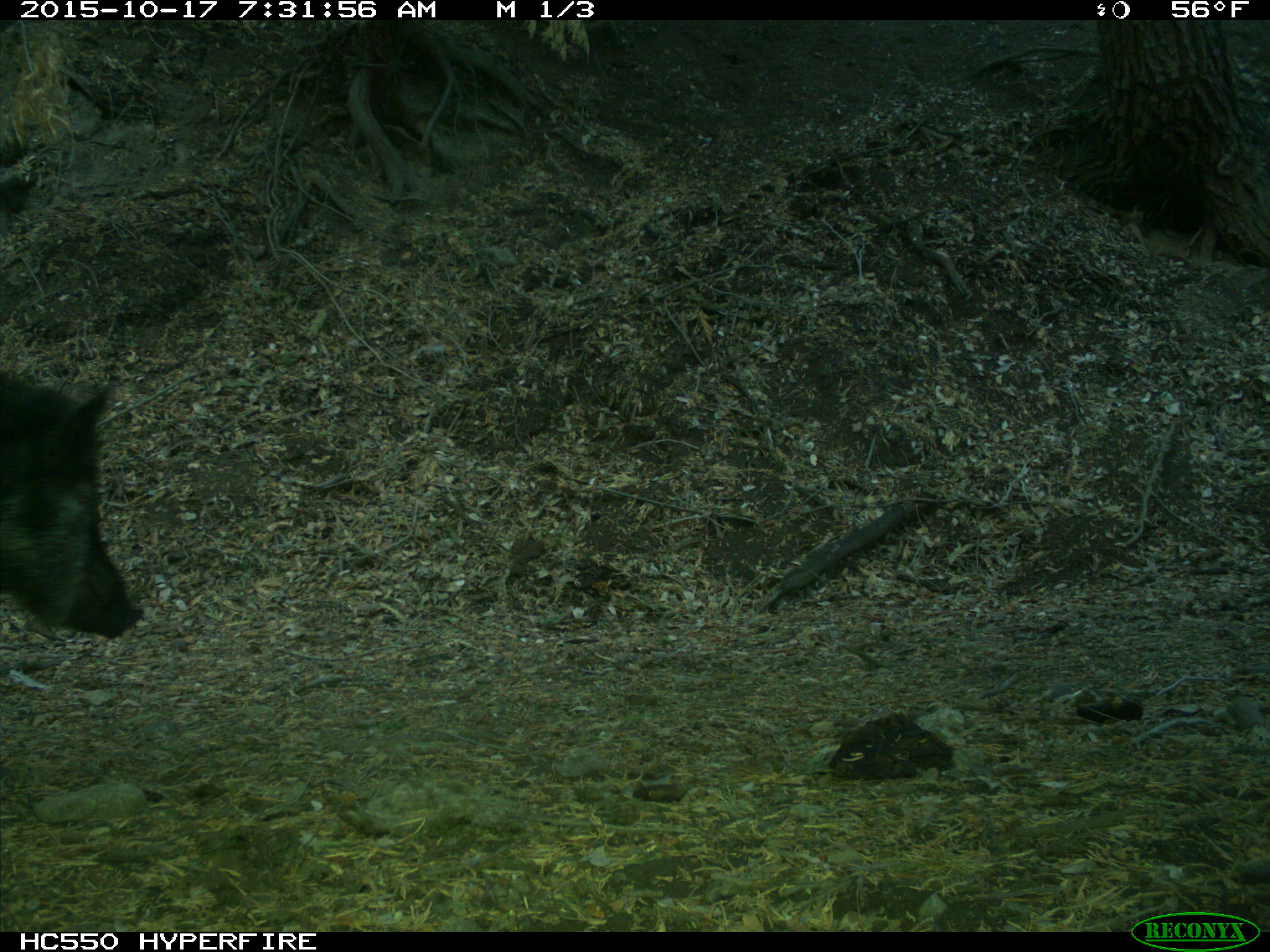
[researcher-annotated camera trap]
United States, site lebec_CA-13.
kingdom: Animalia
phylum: Chordata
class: Mammalia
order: Artiodactyla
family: Suidae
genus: Sus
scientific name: Sus scrofa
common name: wild boar